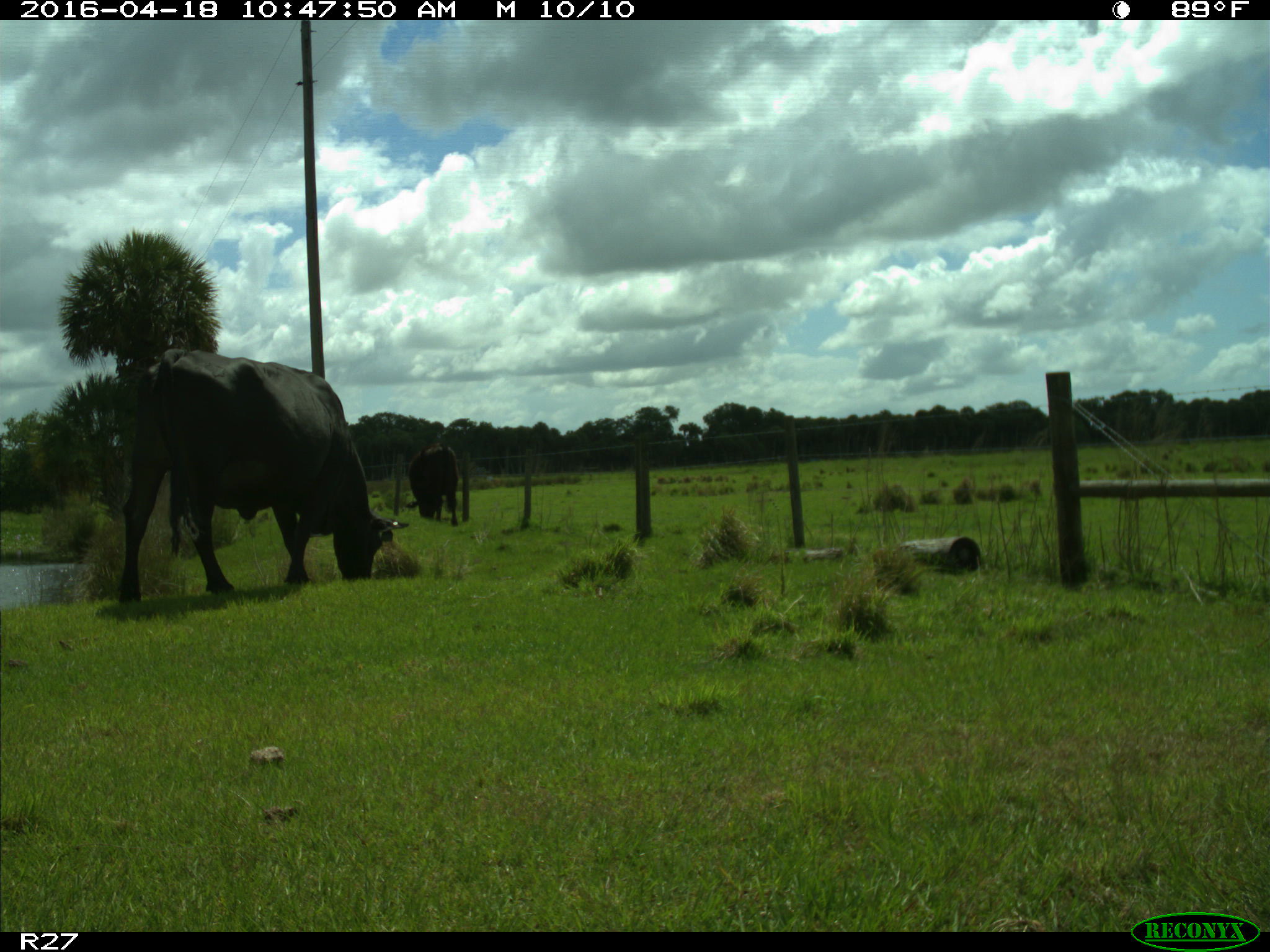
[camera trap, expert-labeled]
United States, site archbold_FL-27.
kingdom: Animalia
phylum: Chordata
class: Mammalia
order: Artiodactyla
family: Bovidae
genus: Bos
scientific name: Bos taurus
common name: domestic cow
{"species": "Bos taurus (domestic cow)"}